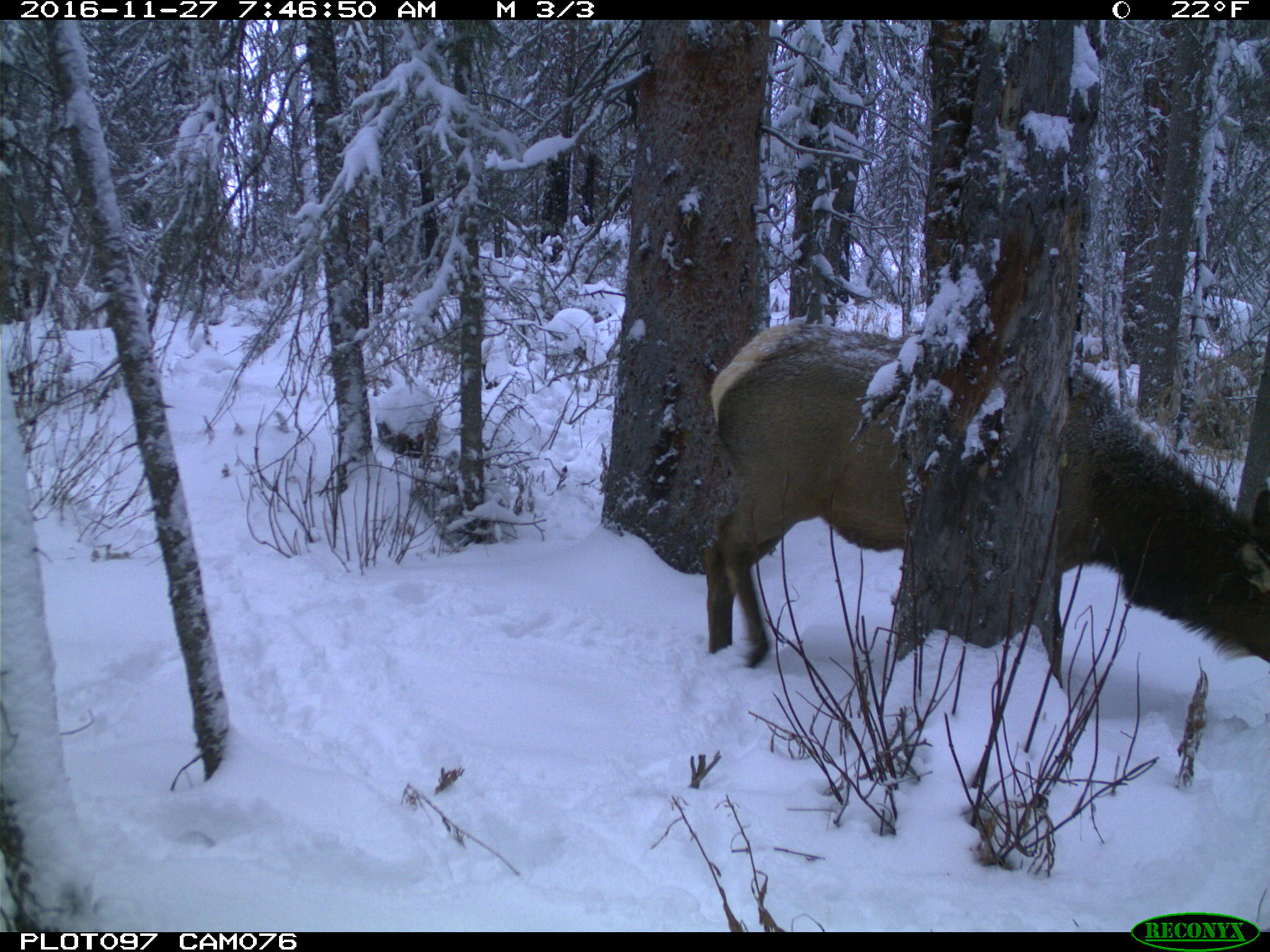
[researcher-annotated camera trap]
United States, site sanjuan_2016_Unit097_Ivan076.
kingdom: Animalia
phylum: Chordata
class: Mammalia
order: Artiodactyla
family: Cervidae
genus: Cervus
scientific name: Cervus elaphus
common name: red deer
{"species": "Cervus elaphus (red deer)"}